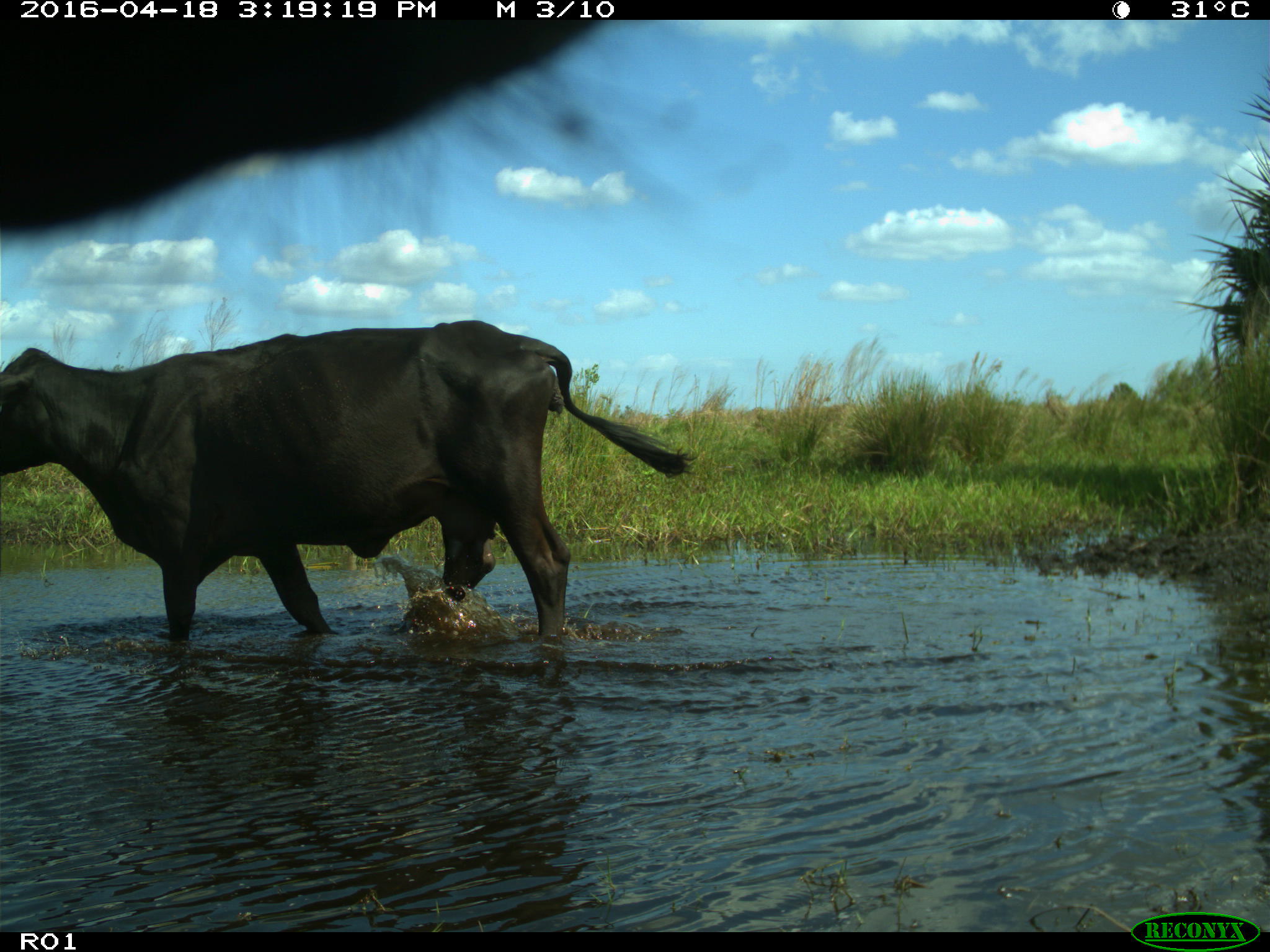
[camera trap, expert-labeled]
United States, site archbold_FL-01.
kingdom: Animalia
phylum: Chordata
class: Mammalia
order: Artiodactyla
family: Bovidae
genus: Bos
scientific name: Bos taurus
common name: domestic cow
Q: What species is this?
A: Bos taurus (domestic cow).